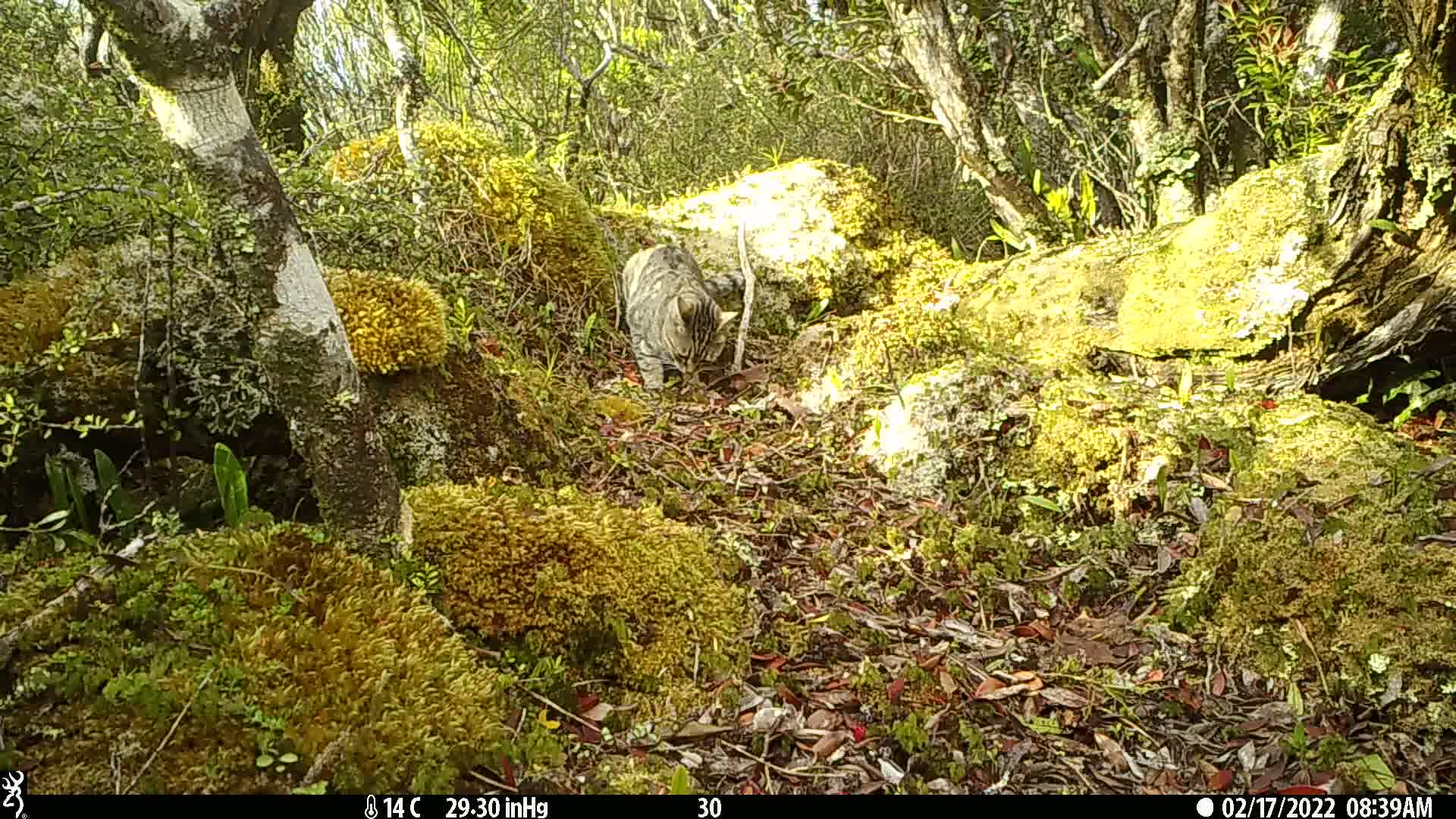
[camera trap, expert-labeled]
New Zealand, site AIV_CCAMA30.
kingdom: Animalia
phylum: Chordata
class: Mammalia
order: Carnivora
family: Felidae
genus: Felis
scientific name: Felis catus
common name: domestic cat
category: cat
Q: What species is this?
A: Cat (domestic cat) (Felis catus).